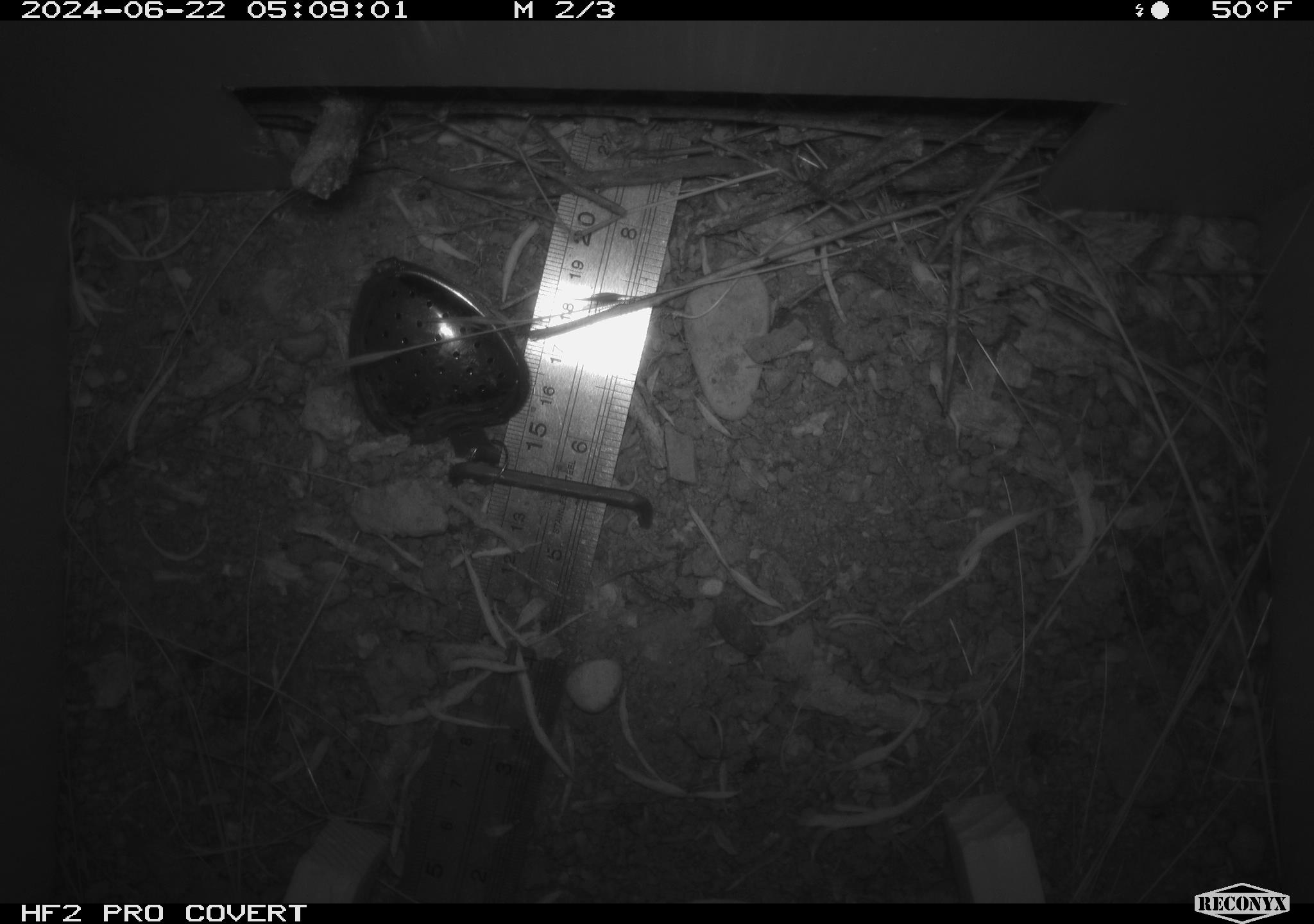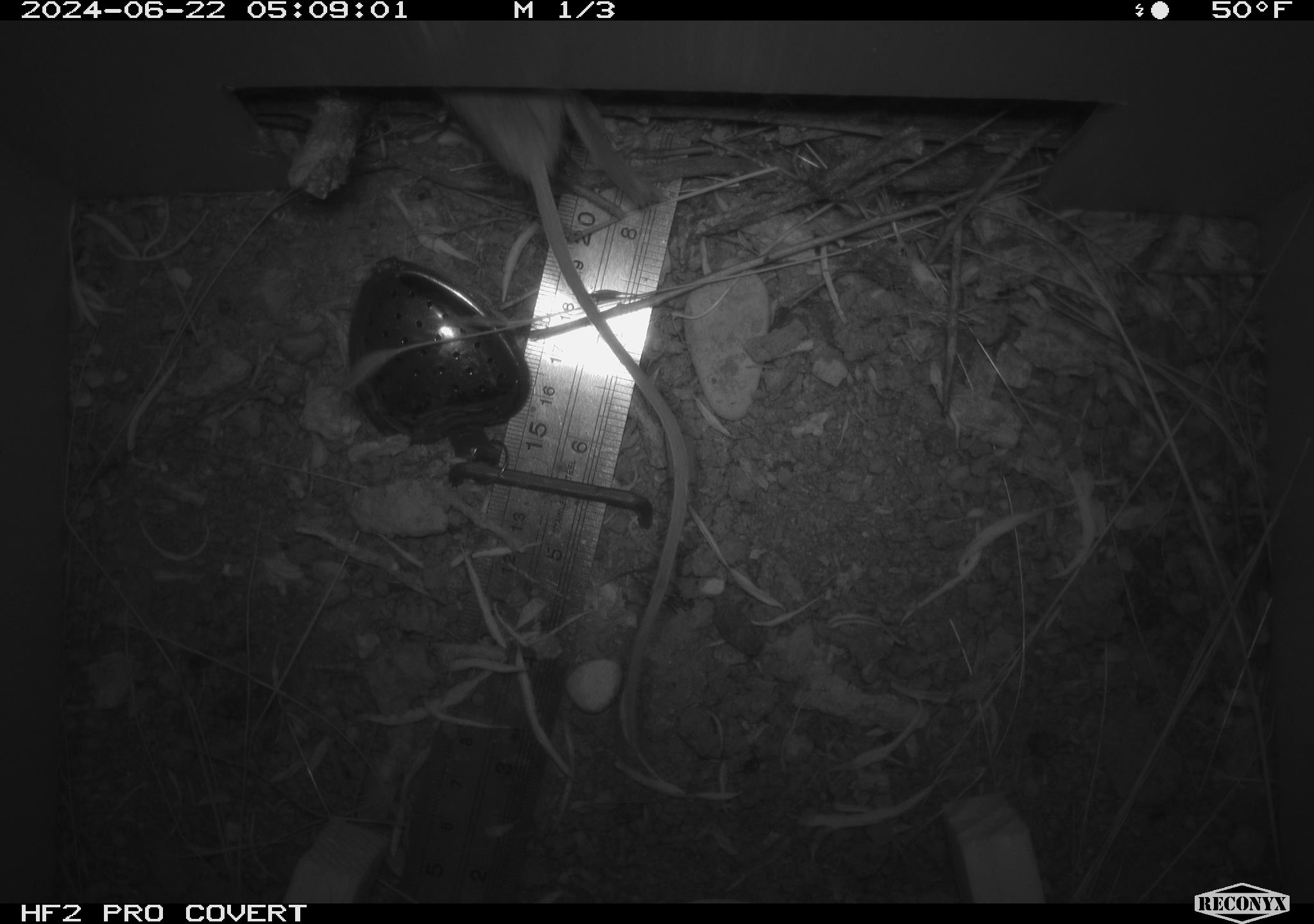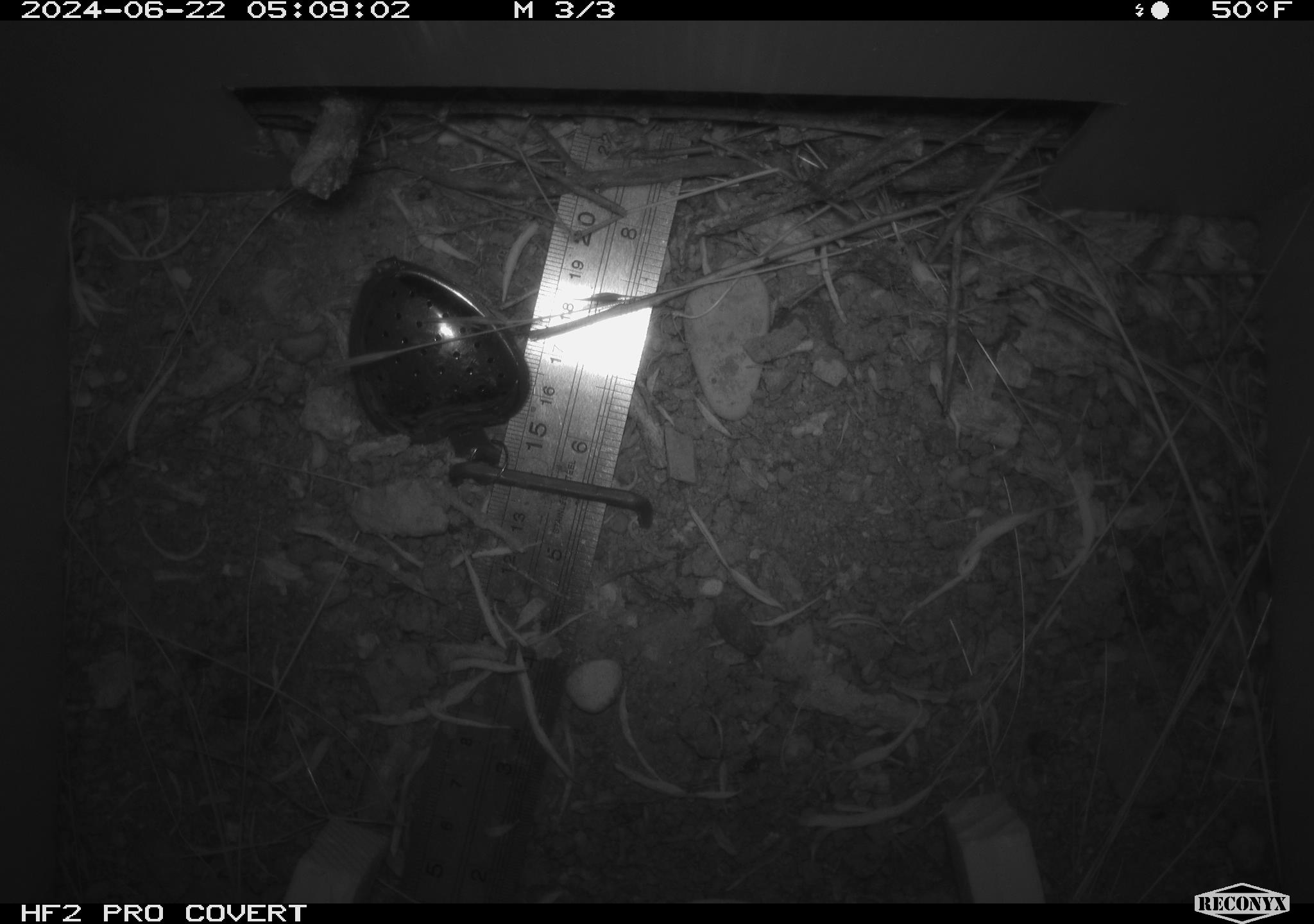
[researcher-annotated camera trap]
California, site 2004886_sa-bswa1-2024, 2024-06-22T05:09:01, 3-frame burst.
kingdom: Animalia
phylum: Chordata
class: Mammalia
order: Rodentia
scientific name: Rodentia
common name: mouse species